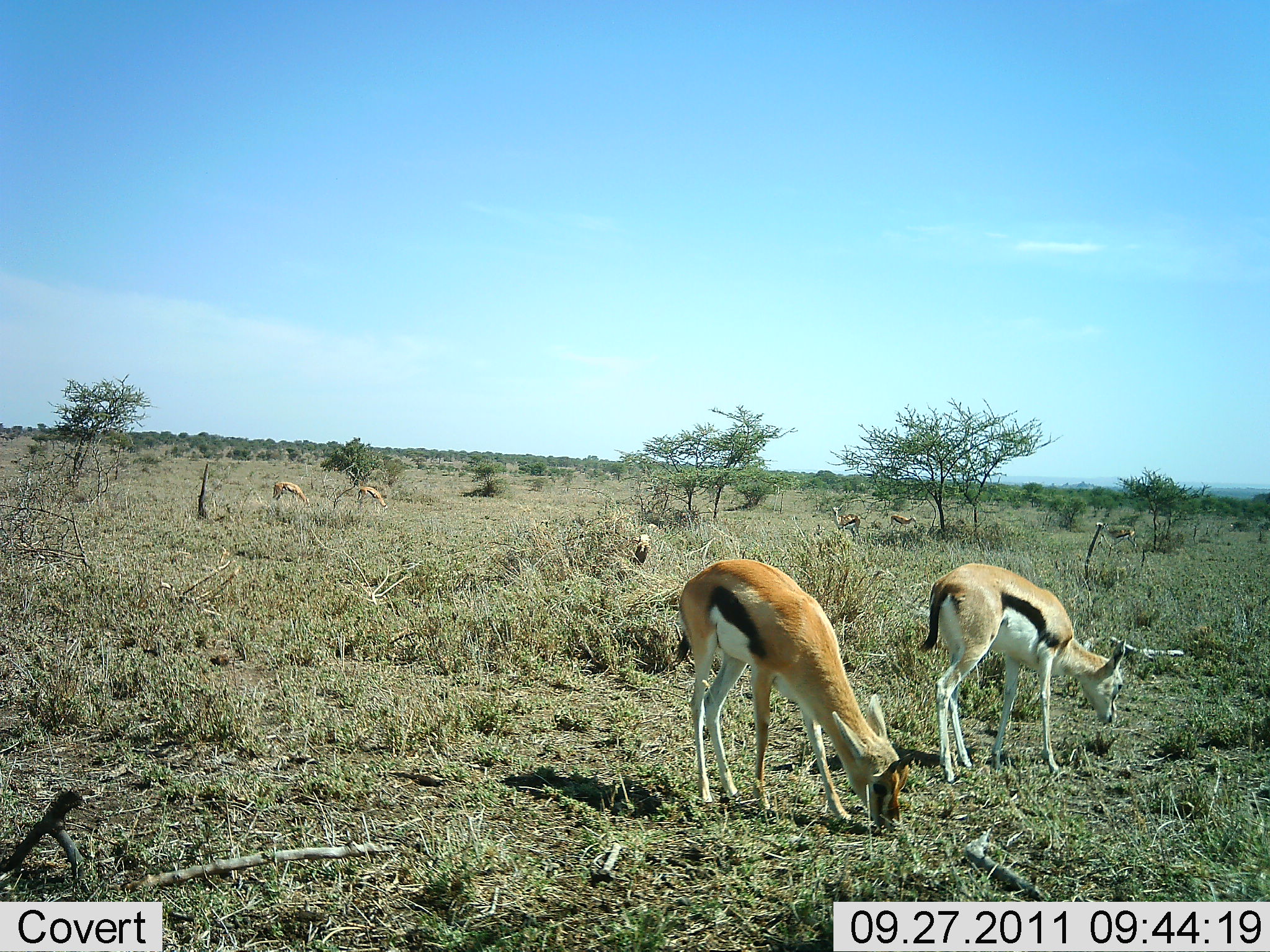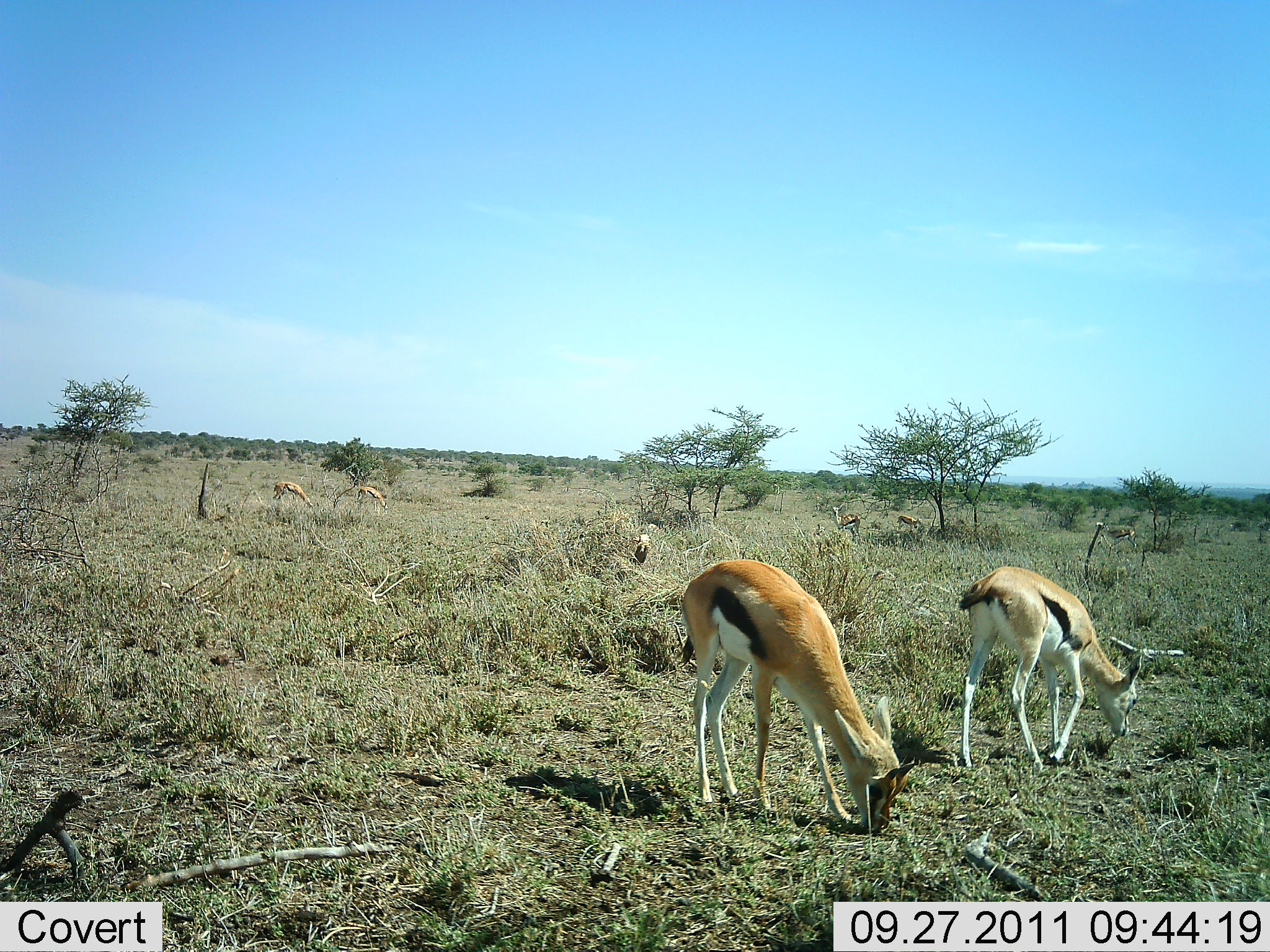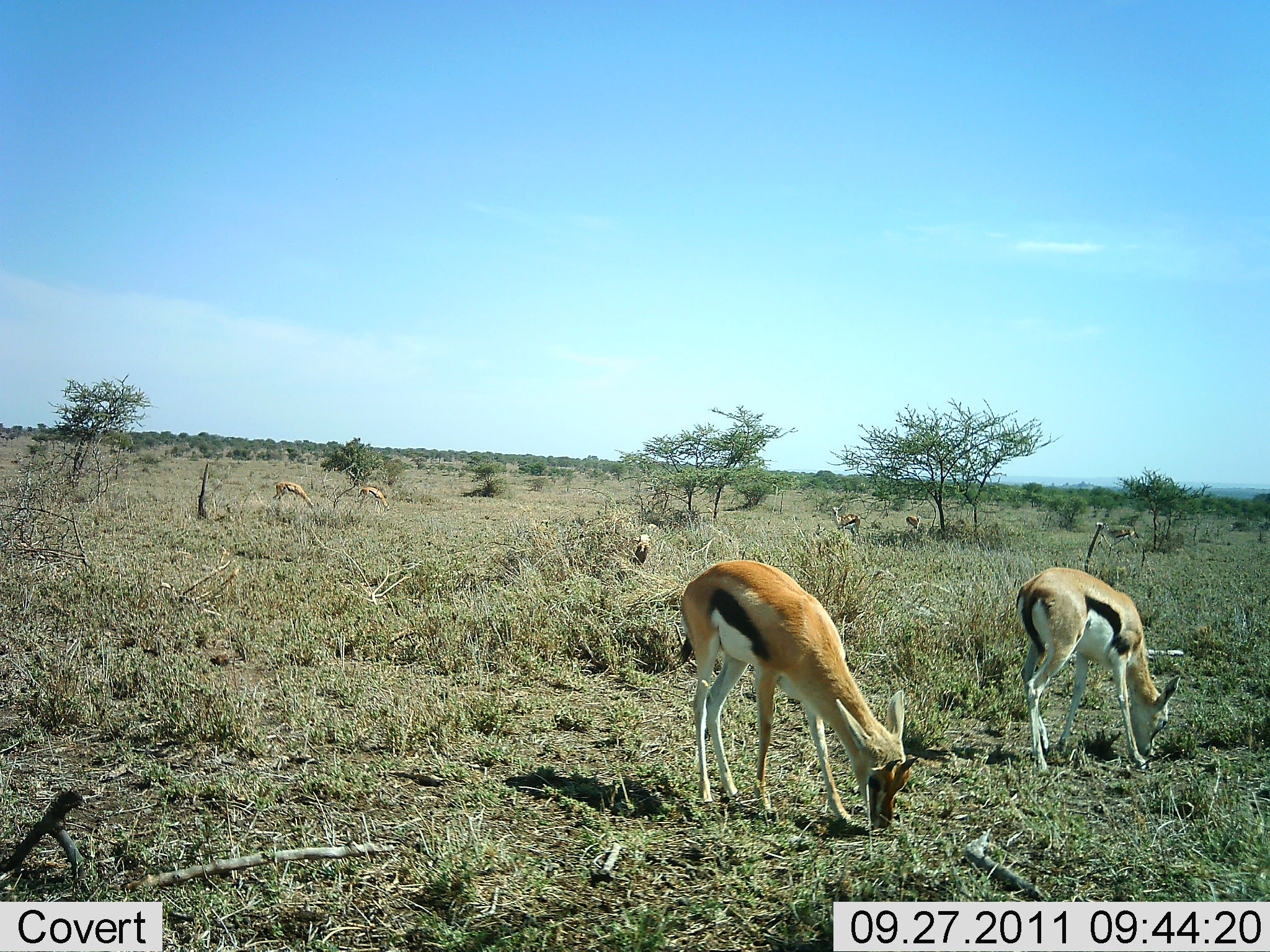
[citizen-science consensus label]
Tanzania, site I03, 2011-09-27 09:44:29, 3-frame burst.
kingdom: Animalia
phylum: Chordata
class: Mammalia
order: Artiodactyla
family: Bovidae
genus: Eudorcas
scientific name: Eudorcas thomsonii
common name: thomson's gazelle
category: gazellethomsons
Gazellethomsons (thomson's gazelle) (Eudorcas thomsonii), count 6. Behavior (volunteer vote fractions): standing 46%, resting 0%, moving 23%, interacting 0%. Young present (vote fraction): 15%. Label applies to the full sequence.